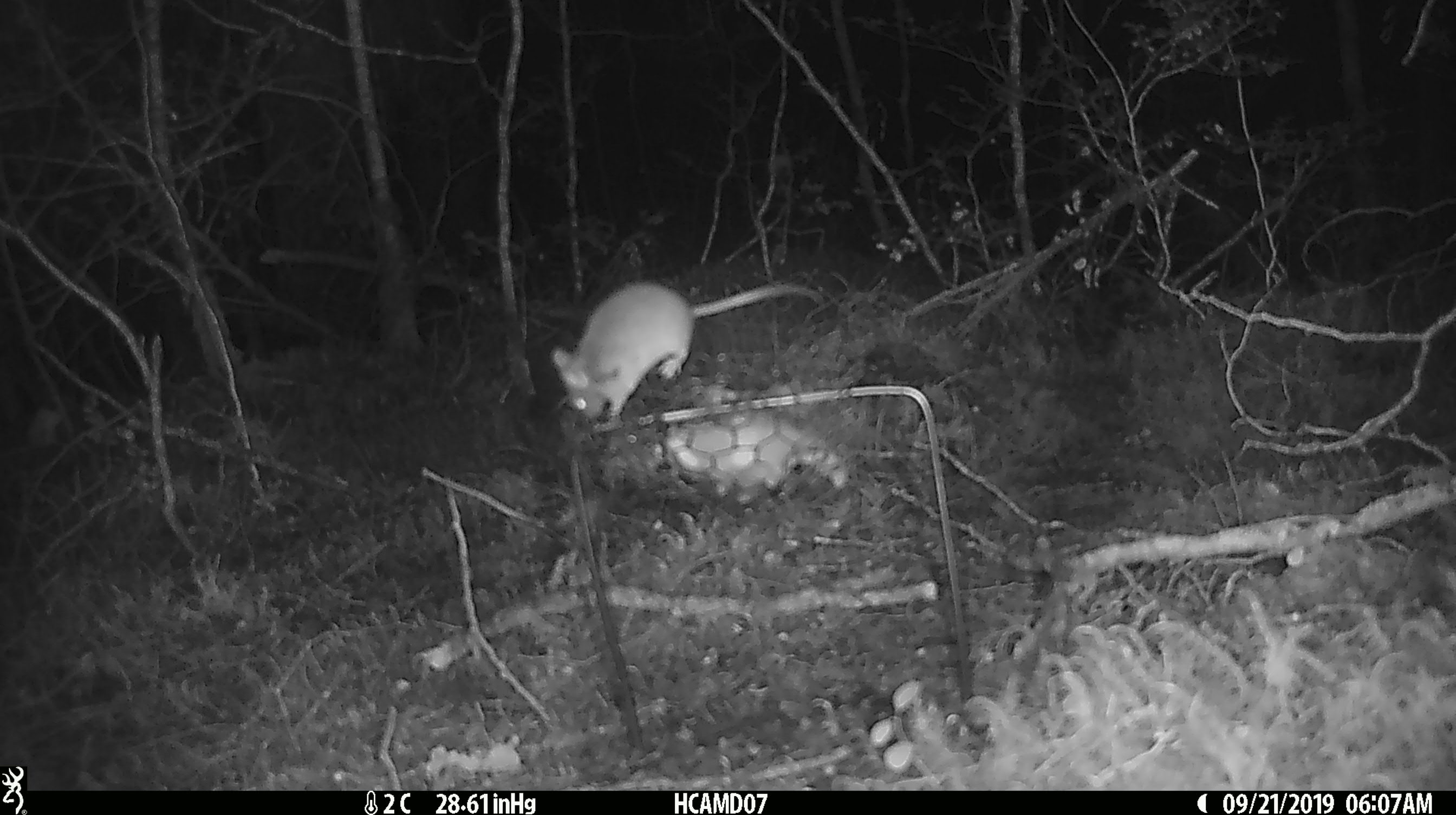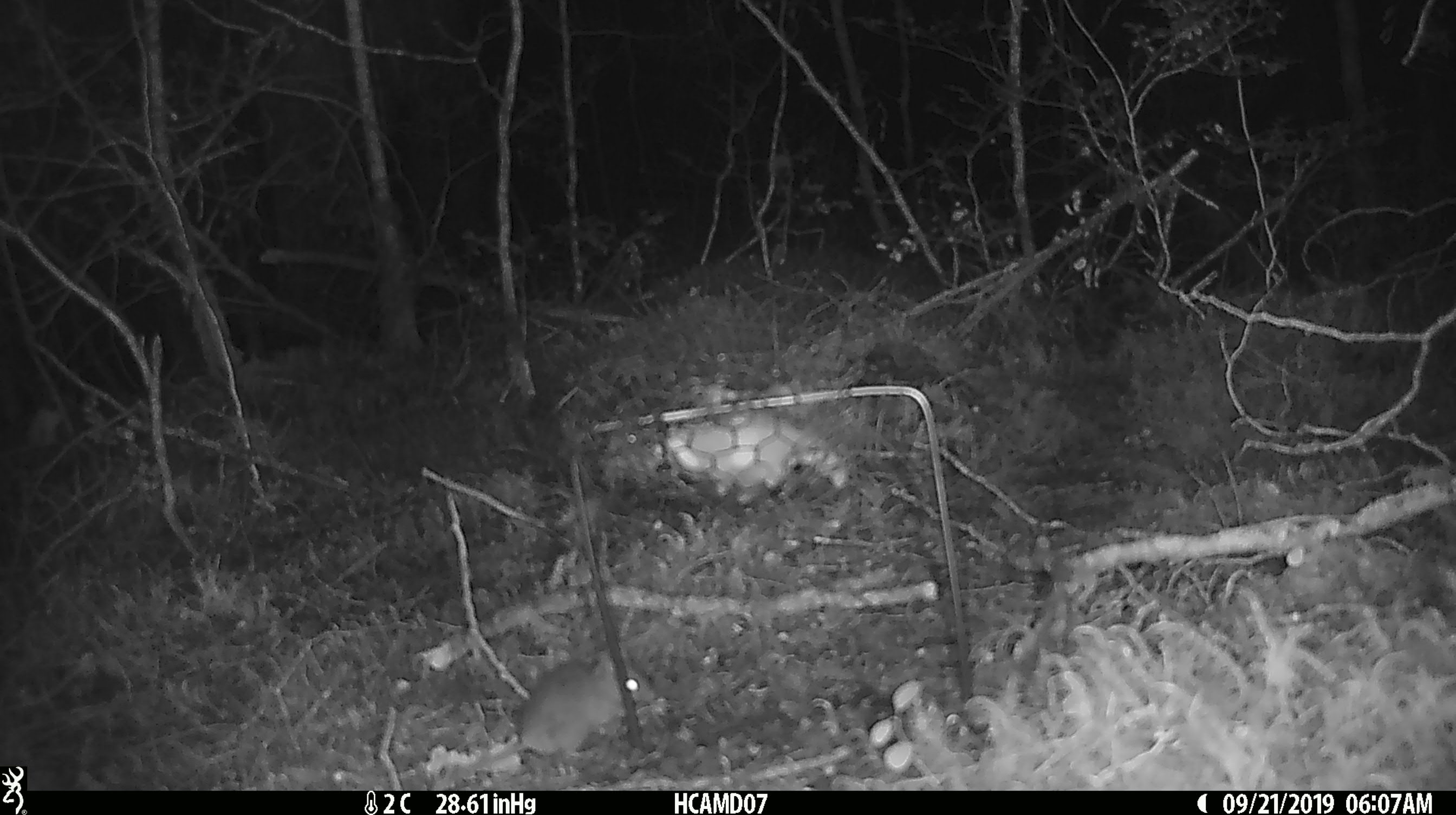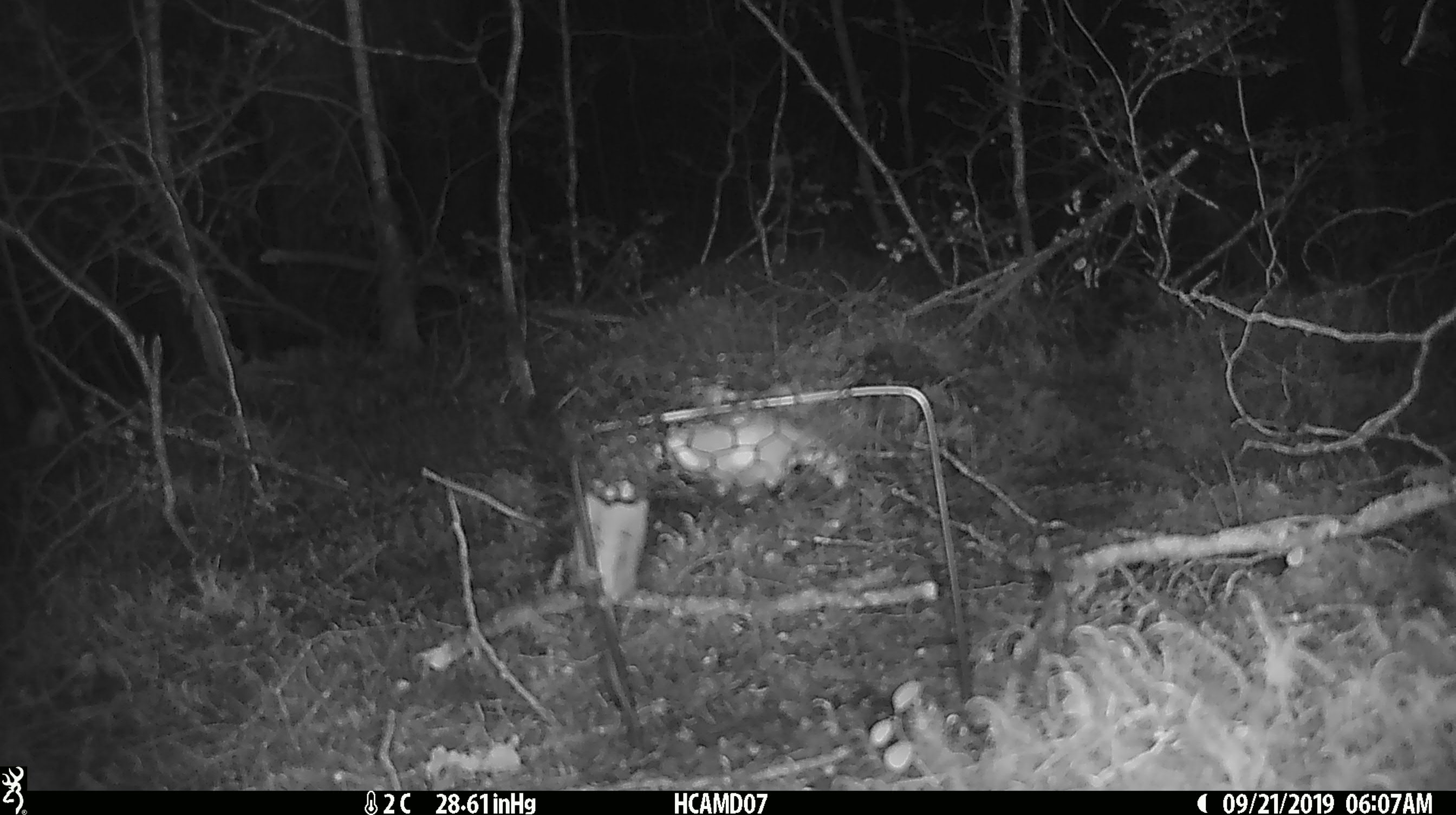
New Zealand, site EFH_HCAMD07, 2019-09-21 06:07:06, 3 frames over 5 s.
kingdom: Animalia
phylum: Chordata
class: Mammalia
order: Rodentia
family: Muridae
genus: Mus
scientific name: Mus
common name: mouse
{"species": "mouse (Mus)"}